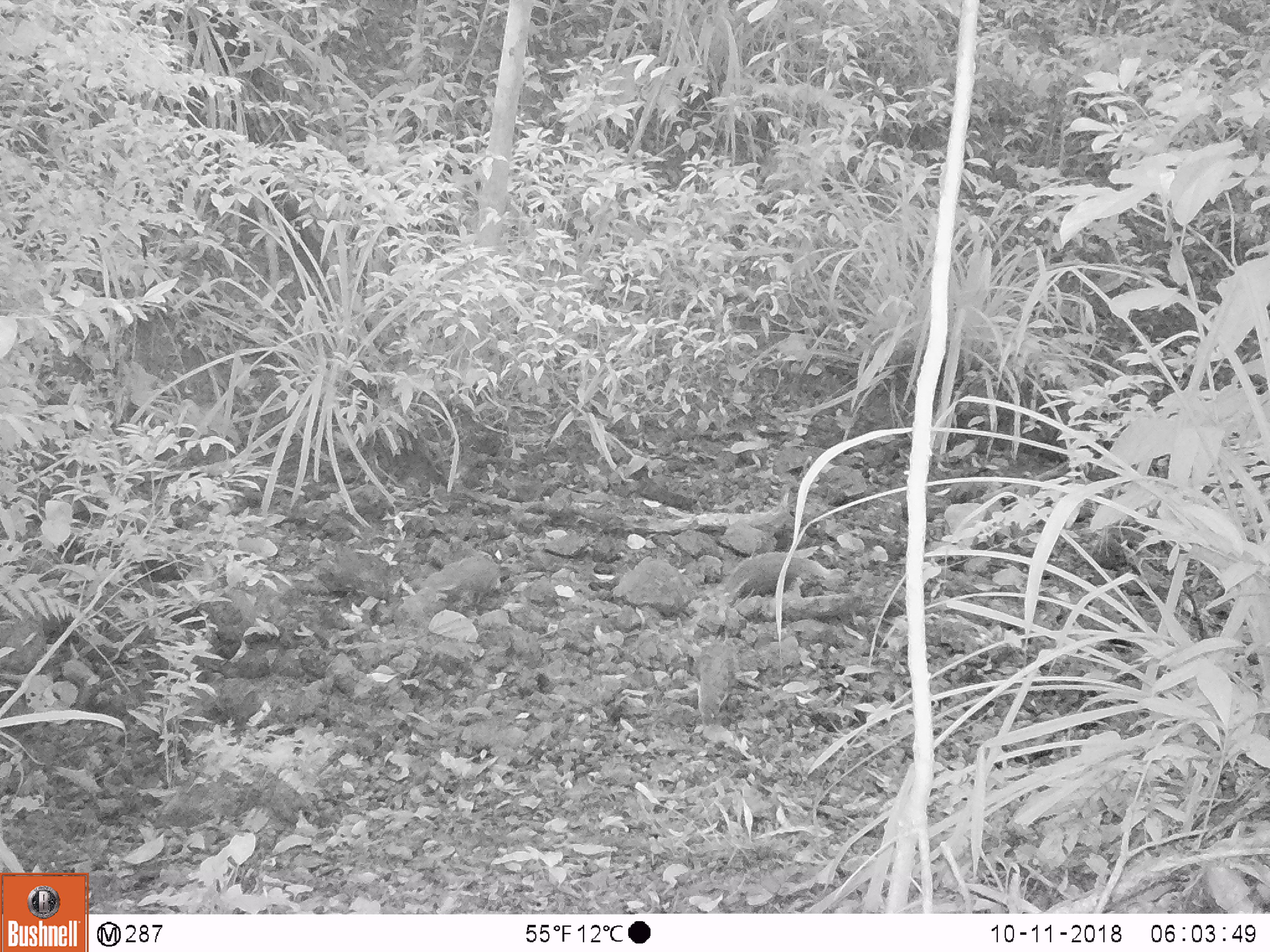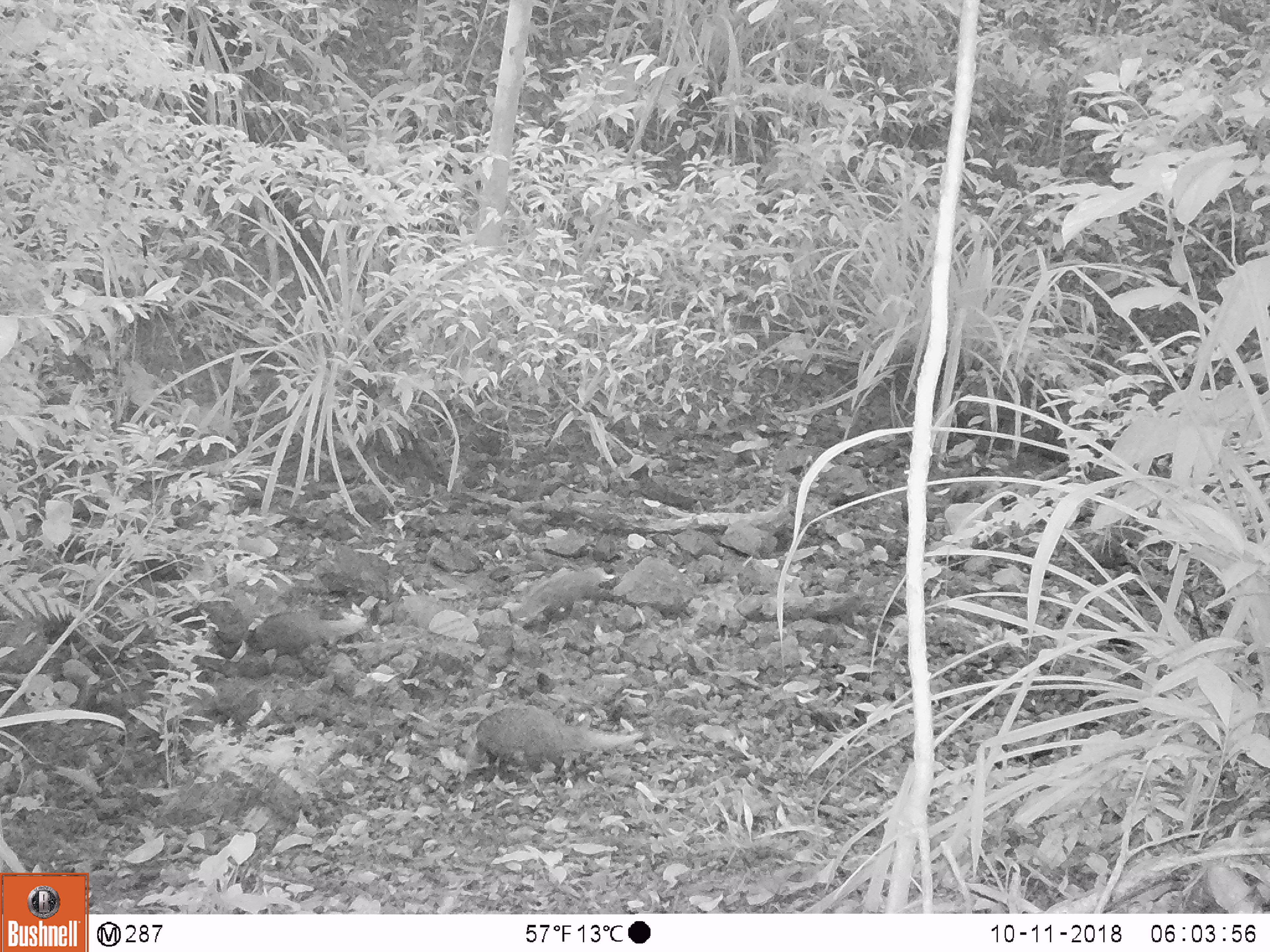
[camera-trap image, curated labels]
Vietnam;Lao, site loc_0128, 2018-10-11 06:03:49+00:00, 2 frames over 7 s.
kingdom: Animalia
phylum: Chordata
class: Mammalia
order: Carnivora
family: Herpestidae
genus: Urva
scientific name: Urva urva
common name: crab-eating mongoose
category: crab eating mongoose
Crab eating mongoose (crab-eating mongoose) (Urva urva). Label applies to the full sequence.